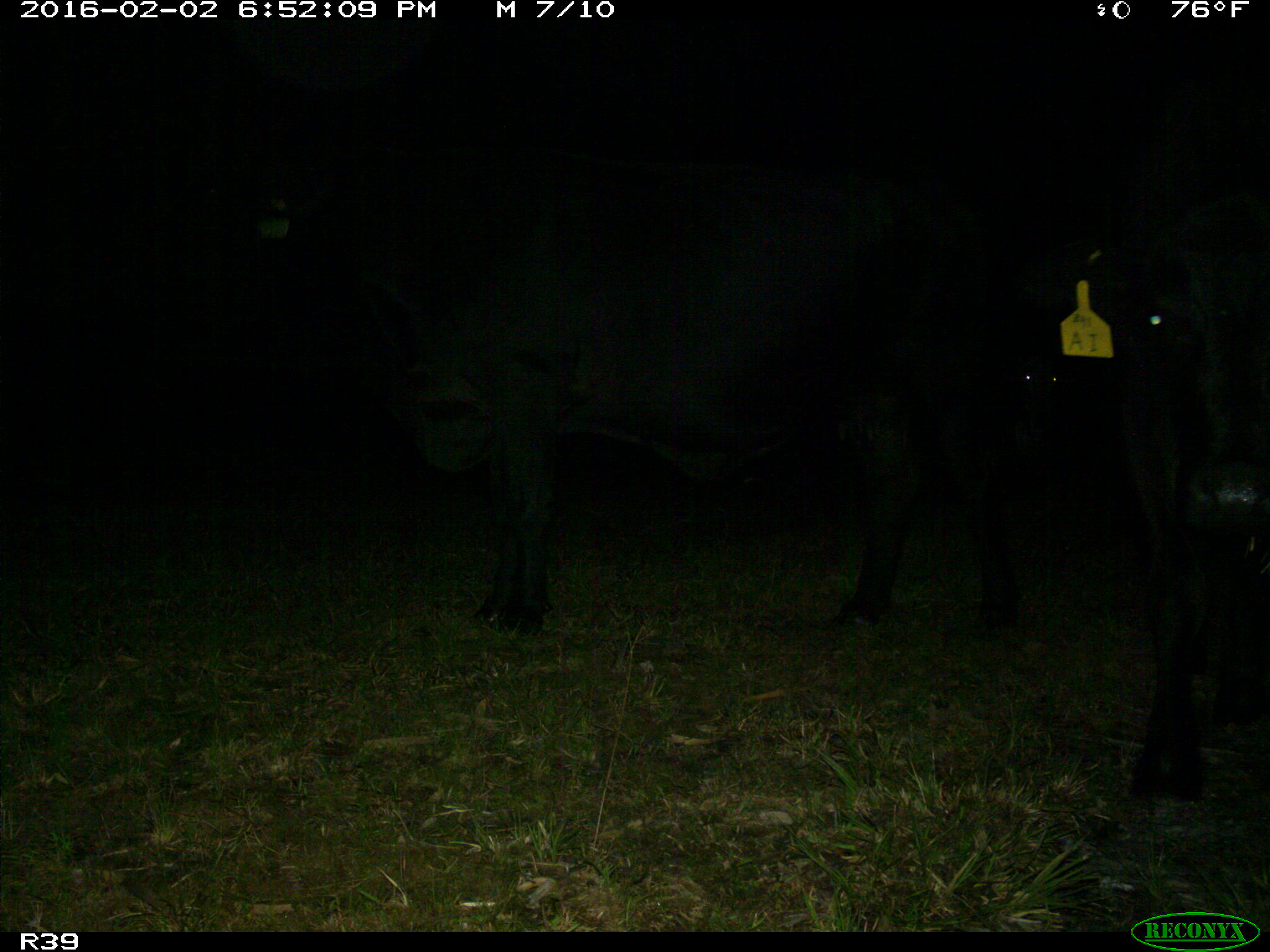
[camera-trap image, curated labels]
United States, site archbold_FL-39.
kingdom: Animalia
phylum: Chordata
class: Mammalia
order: Artiodactyla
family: Bovidae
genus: Bos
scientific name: Bos taurus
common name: domestic cow